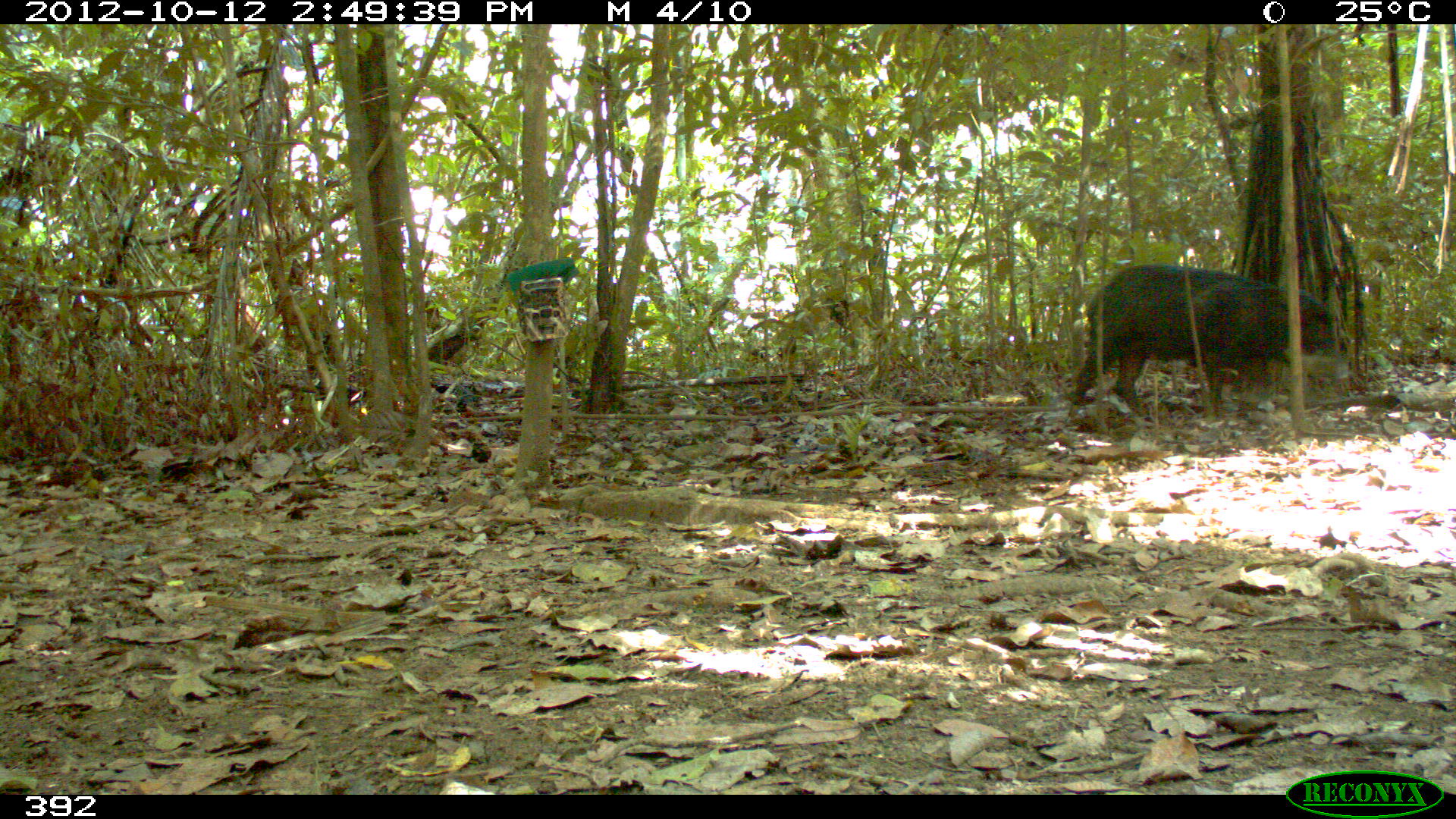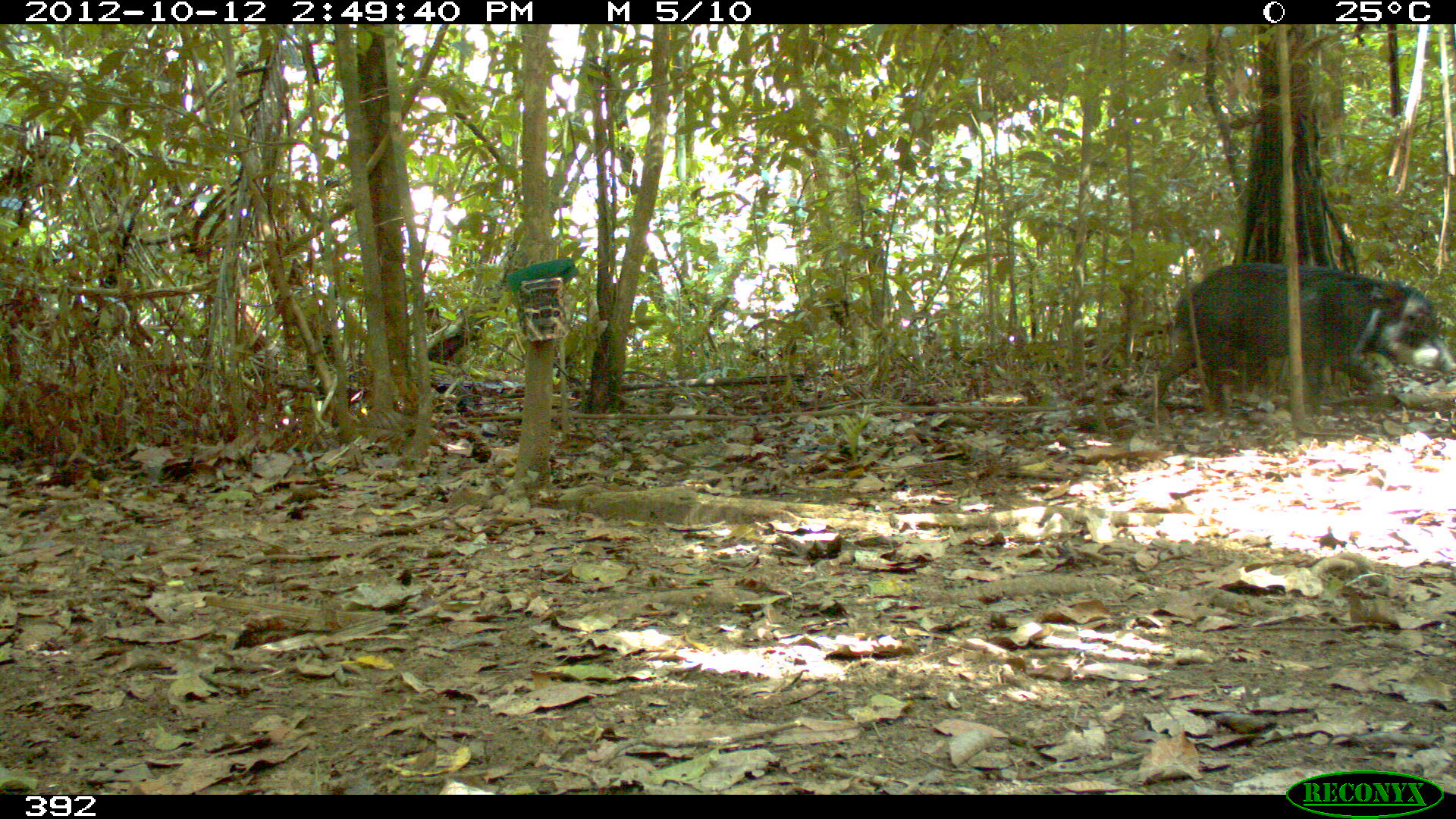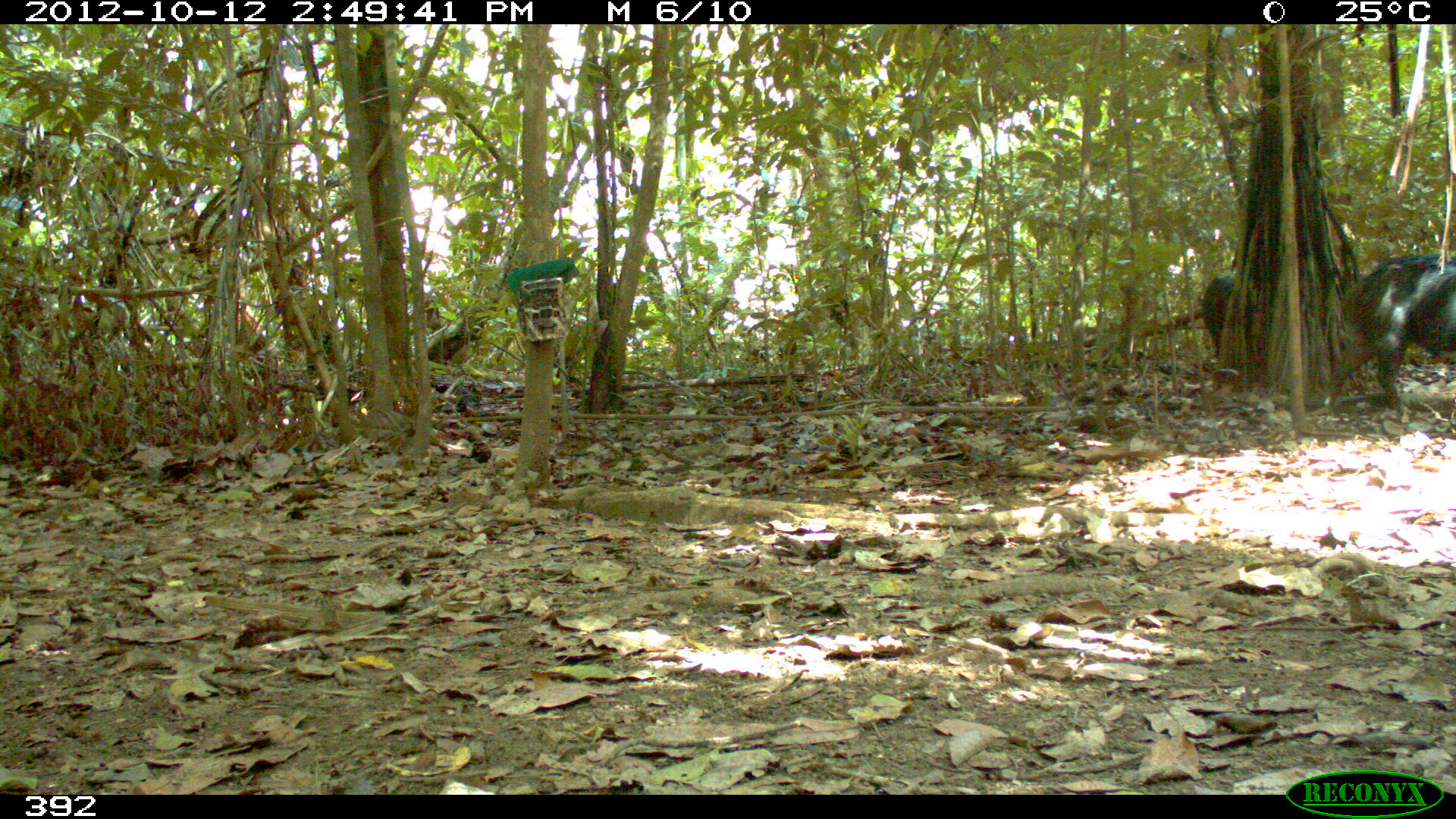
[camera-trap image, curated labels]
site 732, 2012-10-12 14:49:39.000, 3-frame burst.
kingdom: Animalia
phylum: Chordata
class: Mammalia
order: Artiodactyla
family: Tayassuidae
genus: Tayassu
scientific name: Tayassu pecari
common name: white-lipped peccary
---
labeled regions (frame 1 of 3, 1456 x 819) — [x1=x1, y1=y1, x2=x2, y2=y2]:
tayassu pecari: [x1=1067, y1=263, x2=1348, y2=421]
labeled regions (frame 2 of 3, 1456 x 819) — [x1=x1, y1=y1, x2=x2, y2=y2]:
tayassu pecari: [x1=1154, y1=260, x2=1456, y2=409]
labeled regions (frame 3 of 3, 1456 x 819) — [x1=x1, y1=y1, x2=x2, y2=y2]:
tayassu pecari: [x1=1324, y1=253, x2=1456, y2=408]; [x1=1201, y1=271, x2=1237, y2=356]